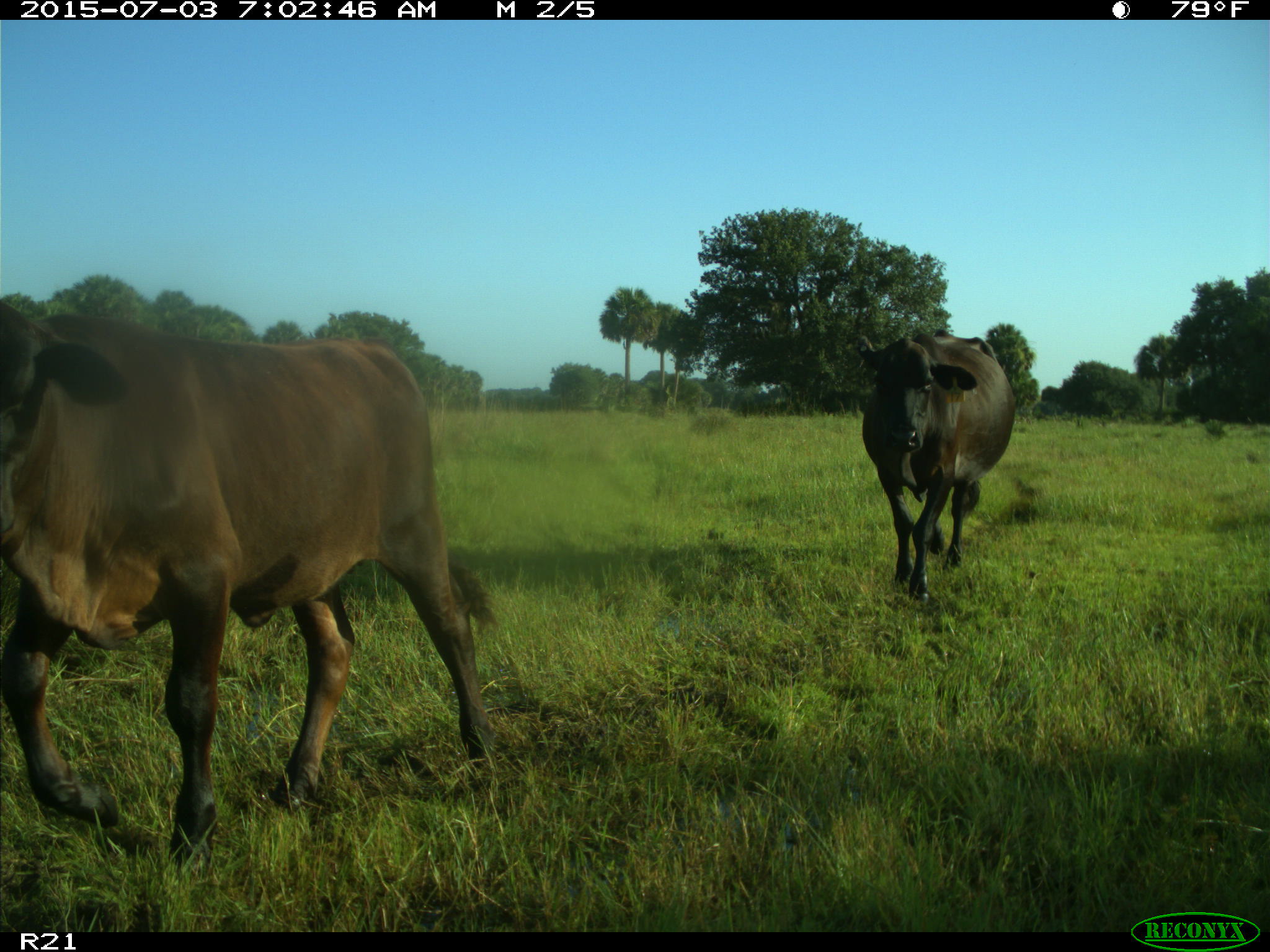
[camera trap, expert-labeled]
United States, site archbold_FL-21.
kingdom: Animalia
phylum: Chordata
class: Mammalia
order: Artiodactyla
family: Bovidae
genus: Bos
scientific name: Bos taurus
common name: domestic cow